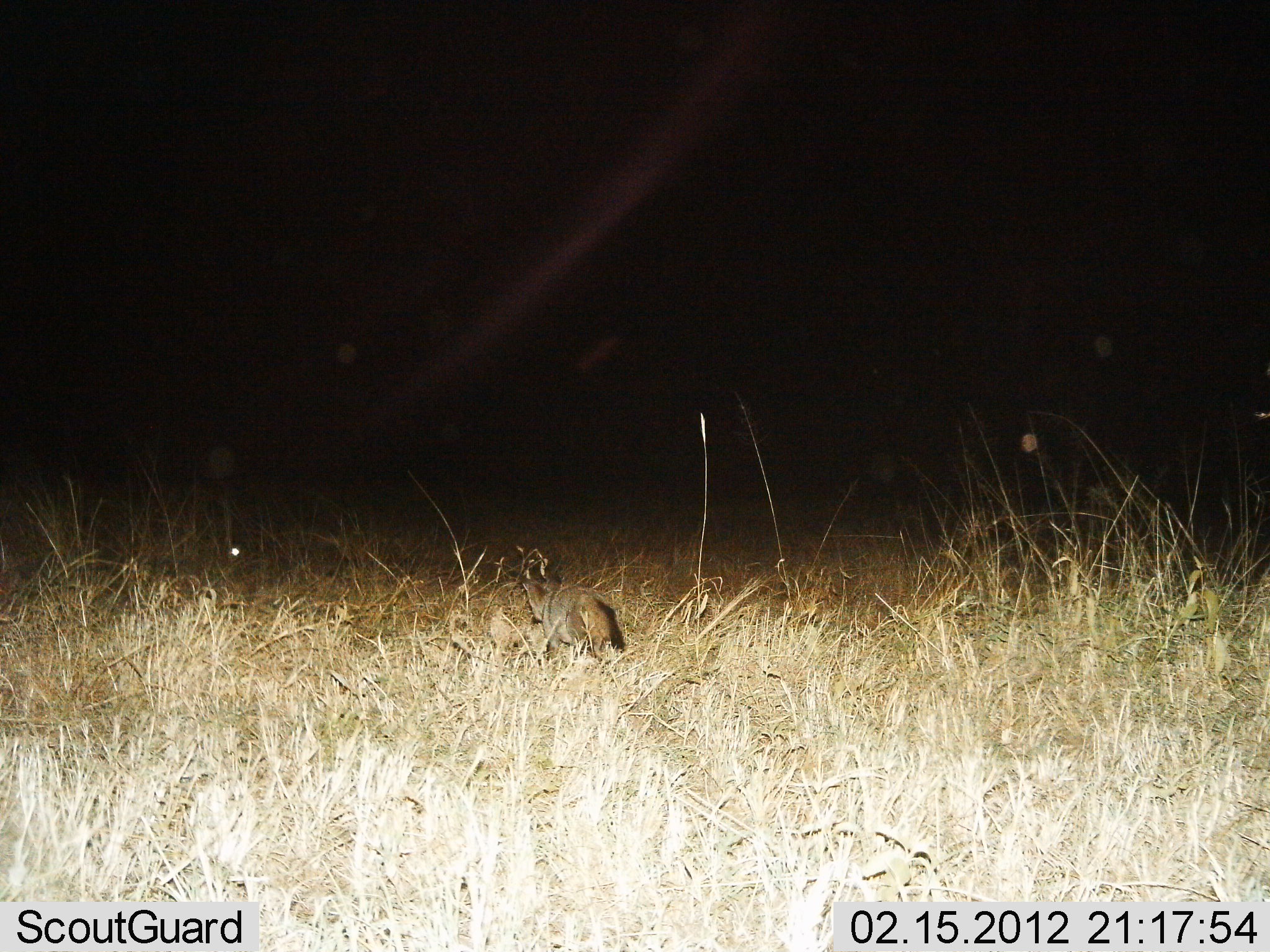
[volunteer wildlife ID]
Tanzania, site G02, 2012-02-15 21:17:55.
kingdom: Animalia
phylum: Chordata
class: Mammalia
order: Carnivora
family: Canidae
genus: Otocyon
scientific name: Otocyon megalotis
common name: bat-eared fox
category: batearedfox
Batearedfox (bat-eared fox) (Otocyon megalotis), count 1. Behavior (volunteer vote fractions): standing 25%, resting 0%, moving 75%, interacting 0%. Young present (vote fraction): 0%. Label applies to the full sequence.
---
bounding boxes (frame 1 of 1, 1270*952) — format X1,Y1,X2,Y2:
animal: 517,560,628,670